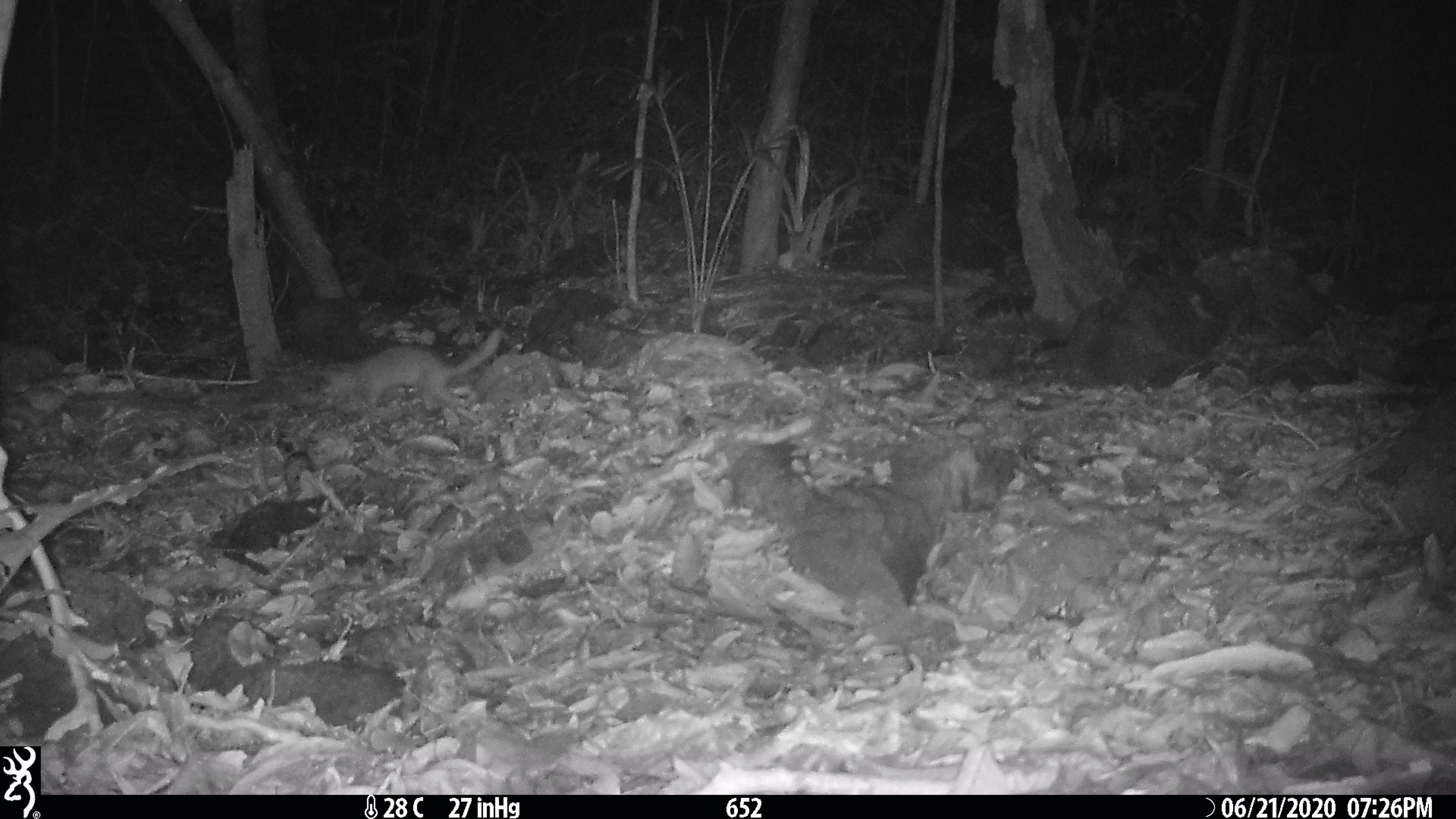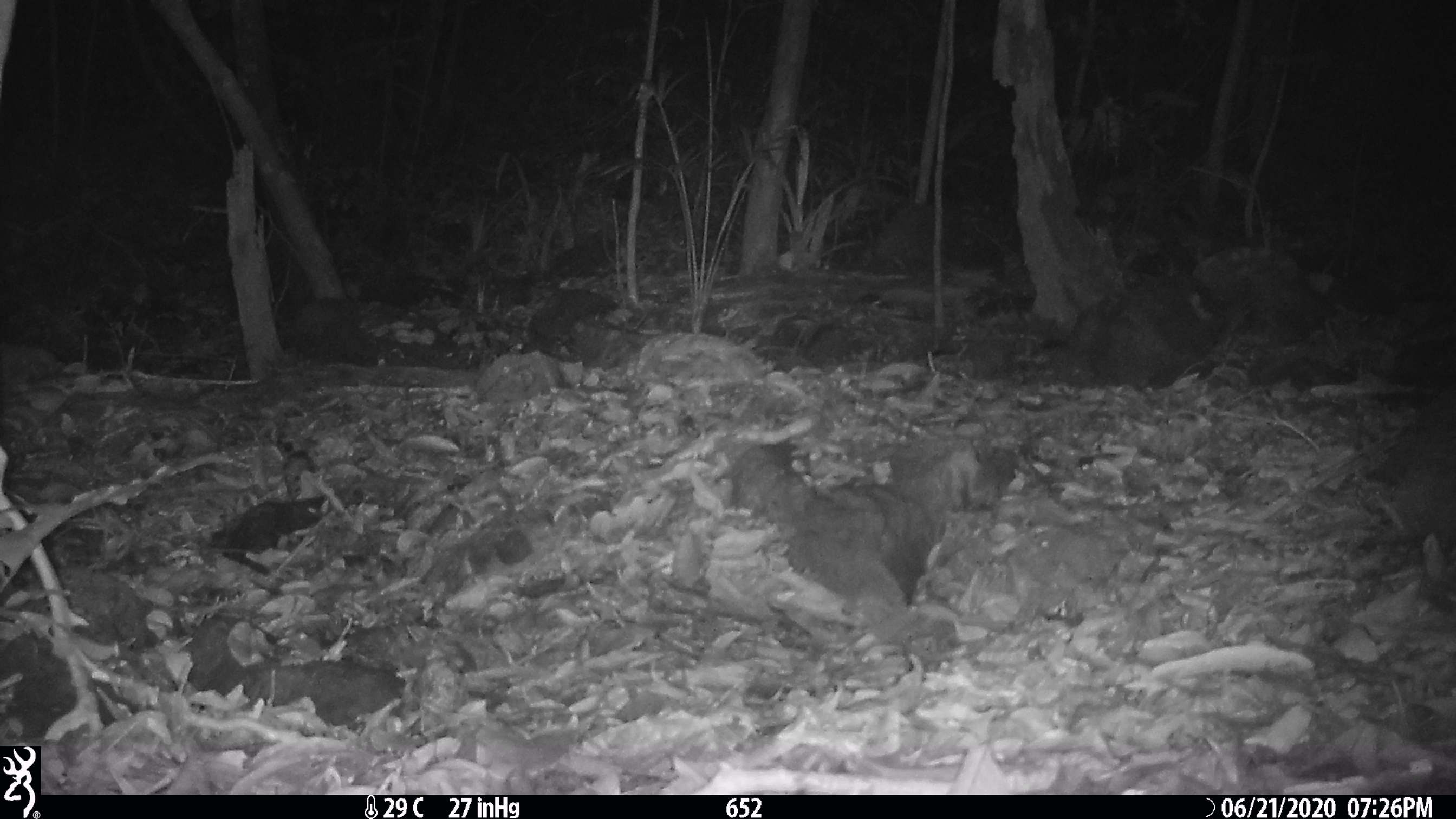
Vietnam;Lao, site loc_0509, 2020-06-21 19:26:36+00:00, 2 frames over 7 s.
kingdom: Animalia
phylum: Chordata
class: Mammalia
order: Carnivora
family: Mustelidae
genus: Melogale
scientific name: Melogale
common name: ferret badger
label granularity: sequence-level